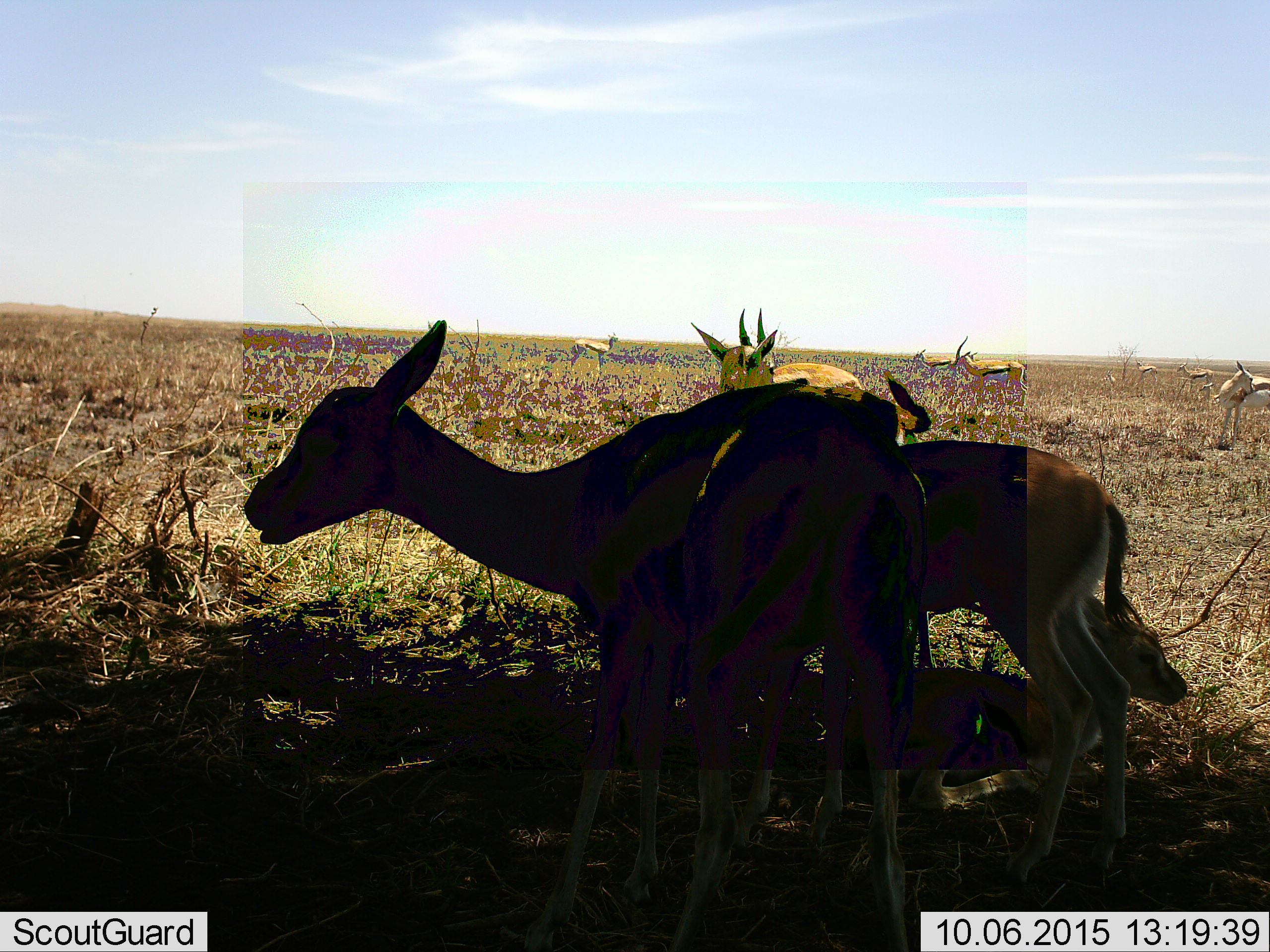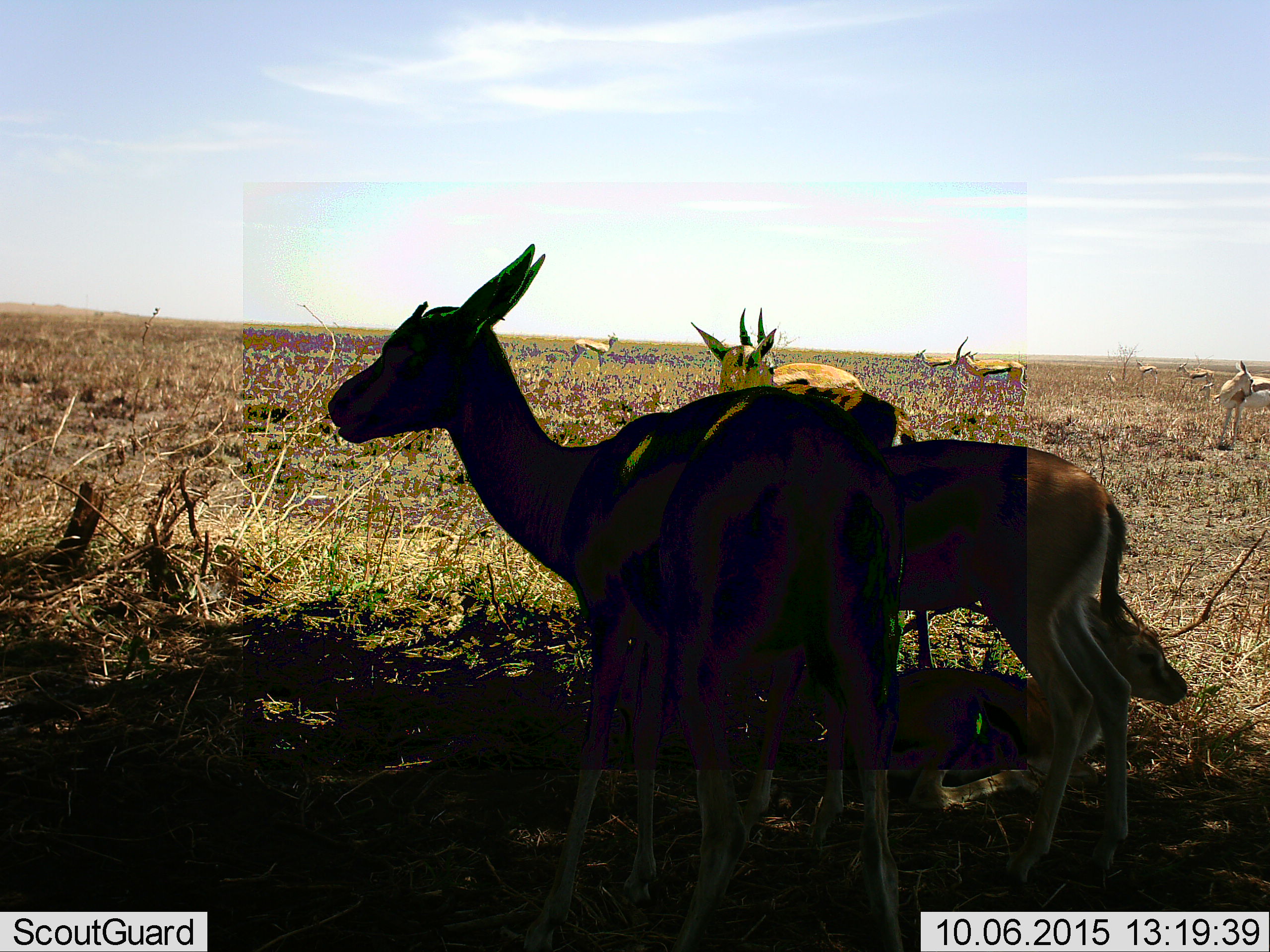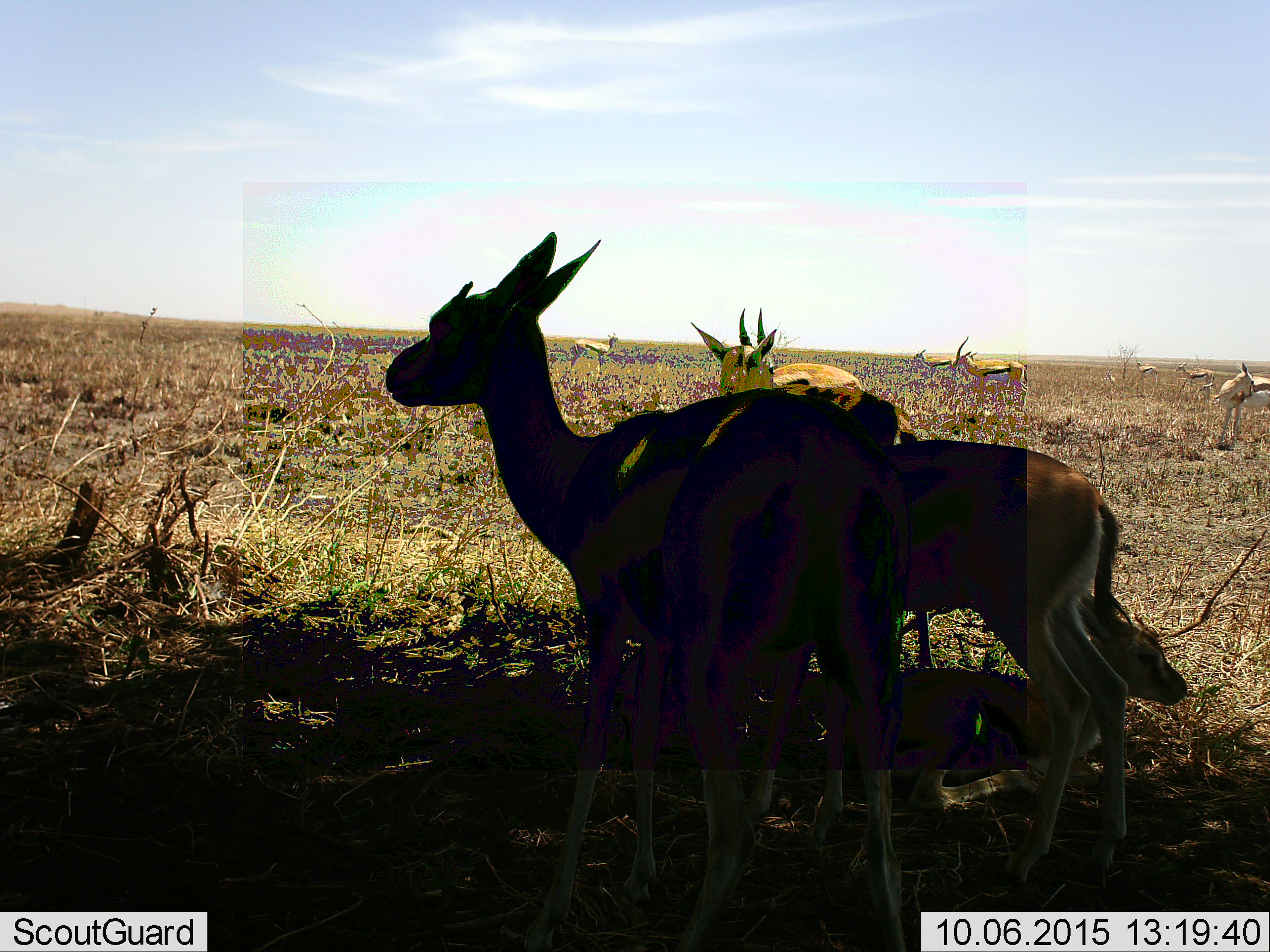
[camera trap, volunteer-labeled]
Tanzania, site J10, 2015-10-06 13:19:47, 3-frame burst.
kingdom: Animalia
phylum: Chordata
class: Mammalia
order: Artiodactyla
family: Bovidae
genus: Eudorcas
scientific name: Eudorcas thomsonii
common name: thomson's gazelle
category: gazellethomsons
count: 9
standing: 86%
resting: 57%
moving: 29%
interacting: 14%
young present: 29%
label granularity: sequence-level